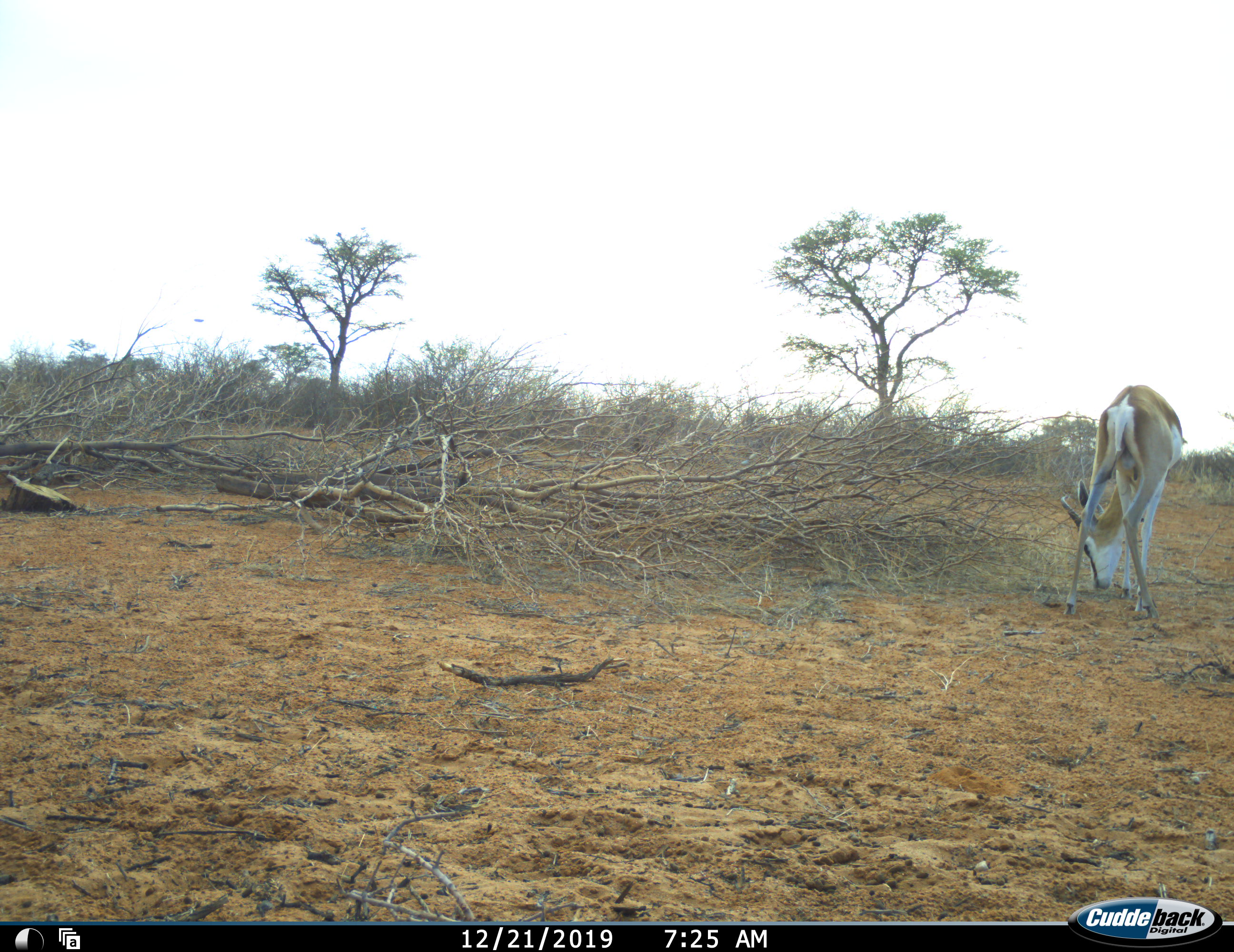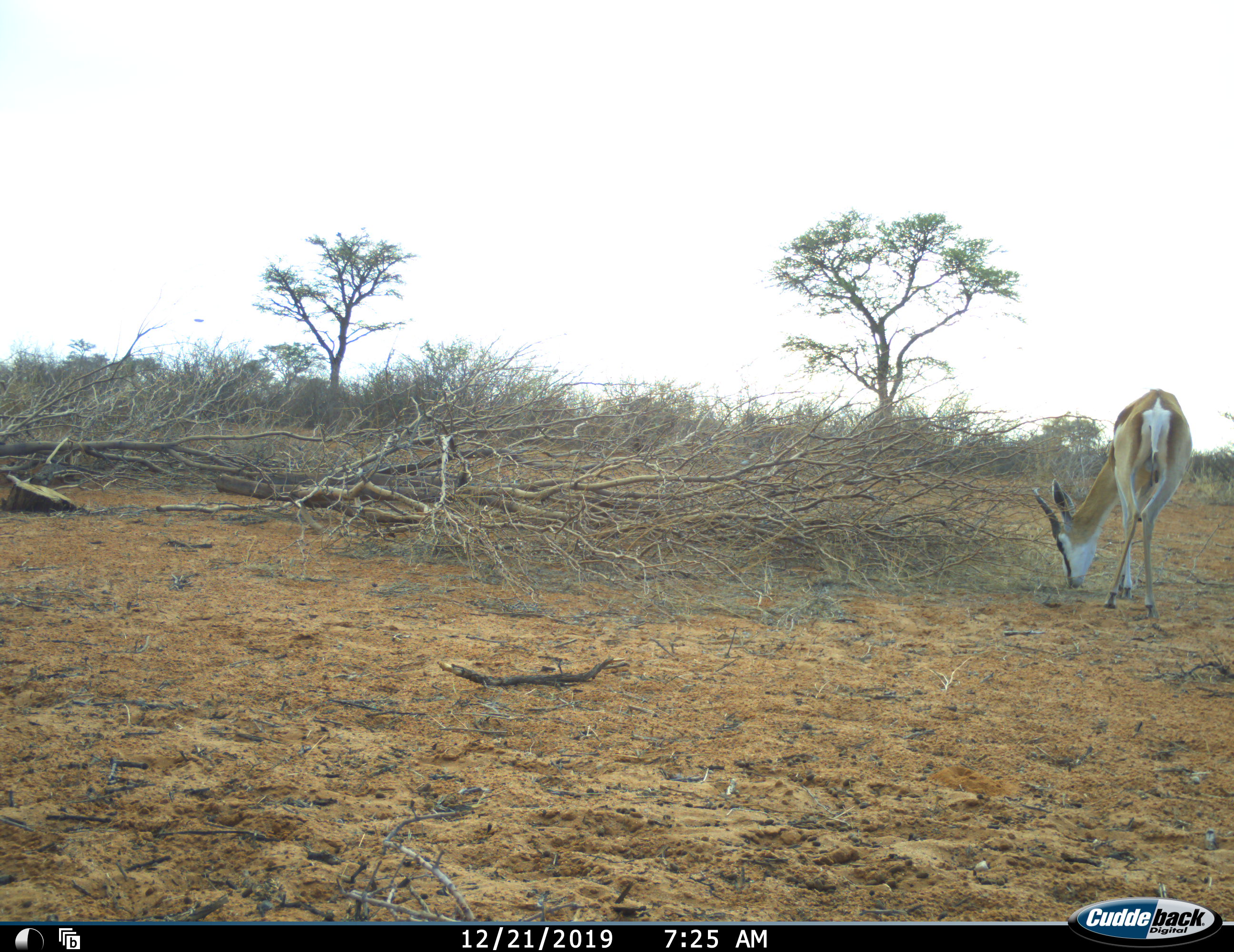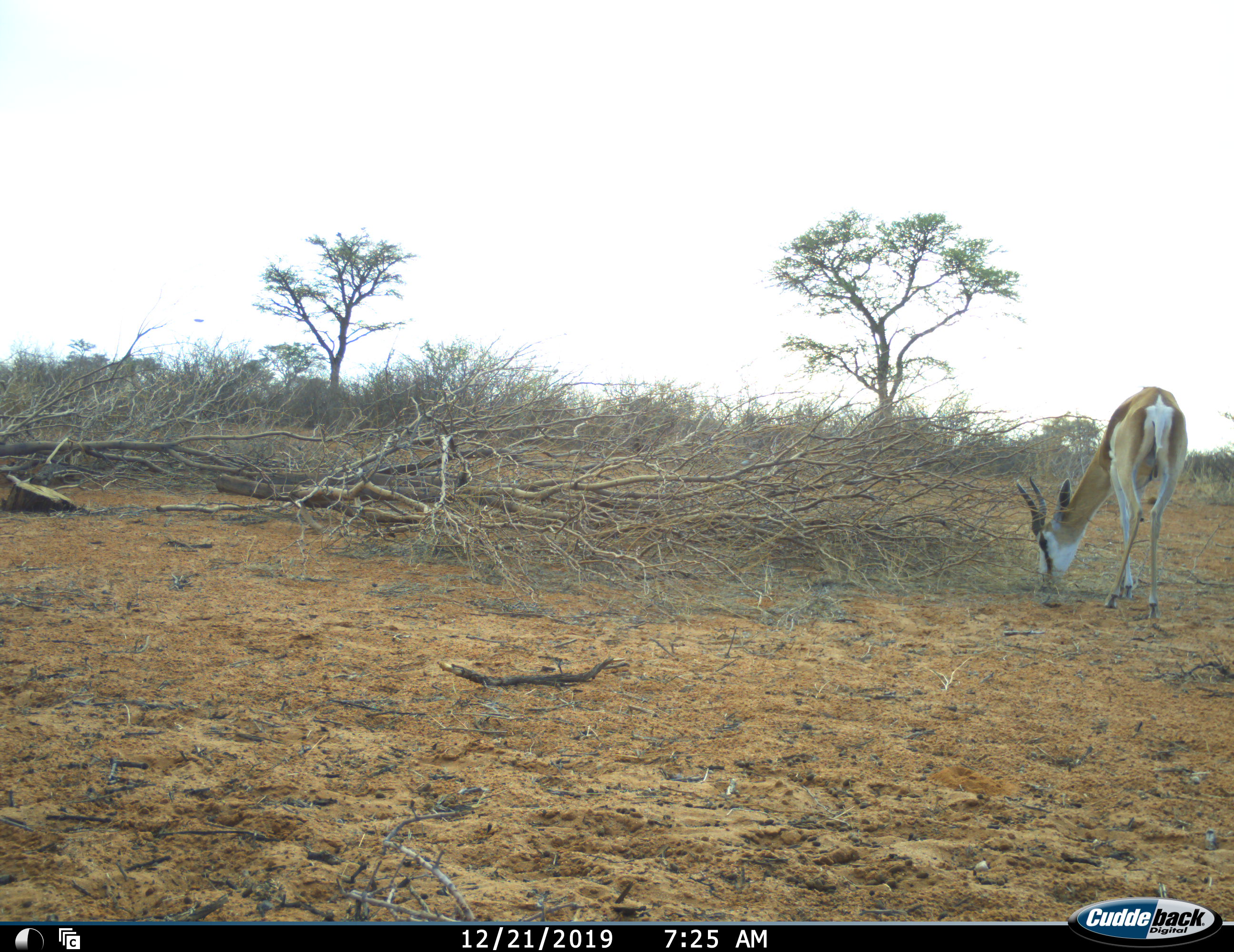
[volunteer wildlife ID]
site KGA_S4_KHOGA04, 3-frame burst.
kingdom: Animalia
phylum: Chordata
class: Mammalia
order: Artiodactyla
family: Bovidae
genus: Antidorcas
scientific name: Antidorcas marsupialis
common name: springbok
Springbok (Antidorcas marsupialis), count 1. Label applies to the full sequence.